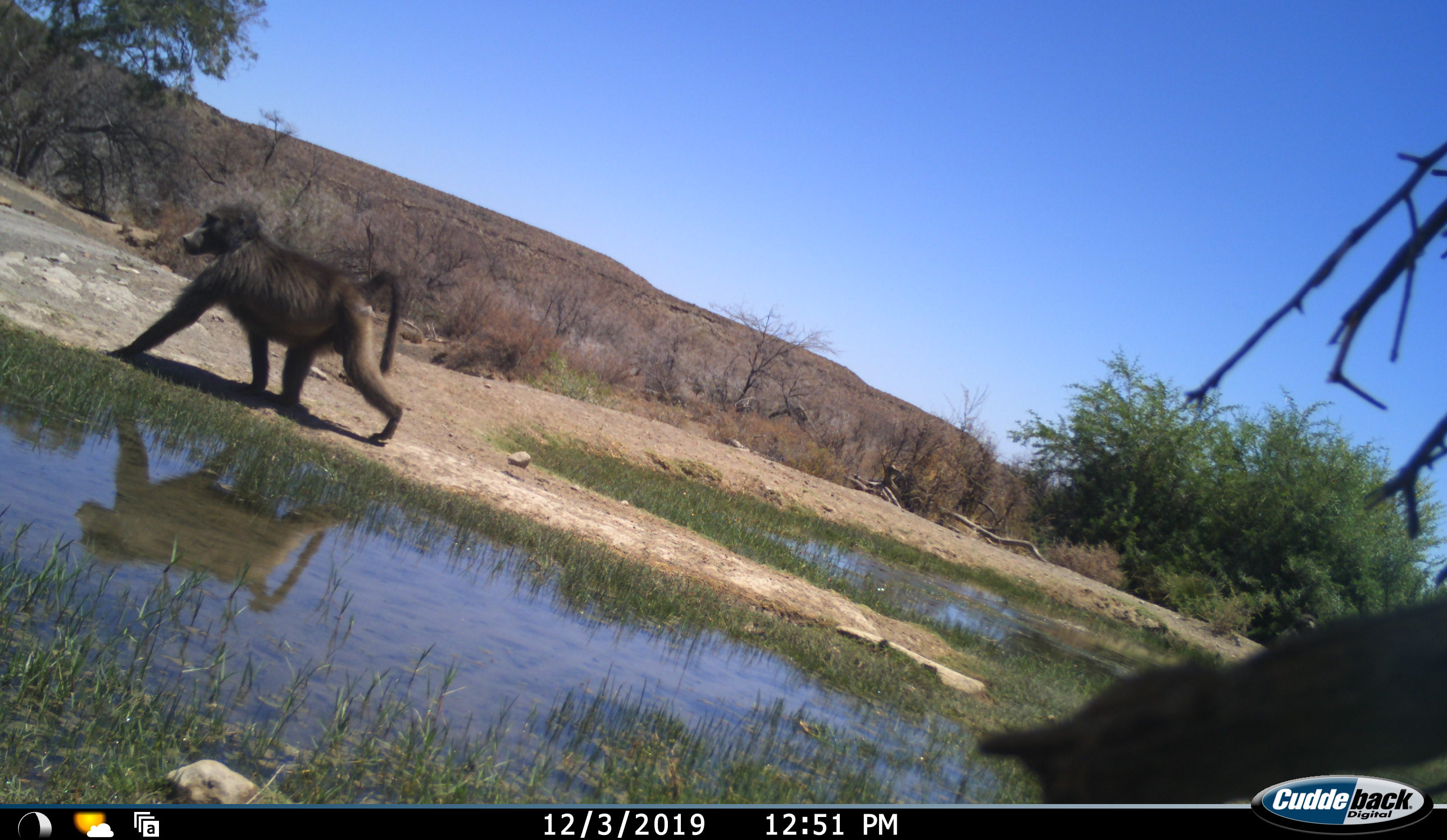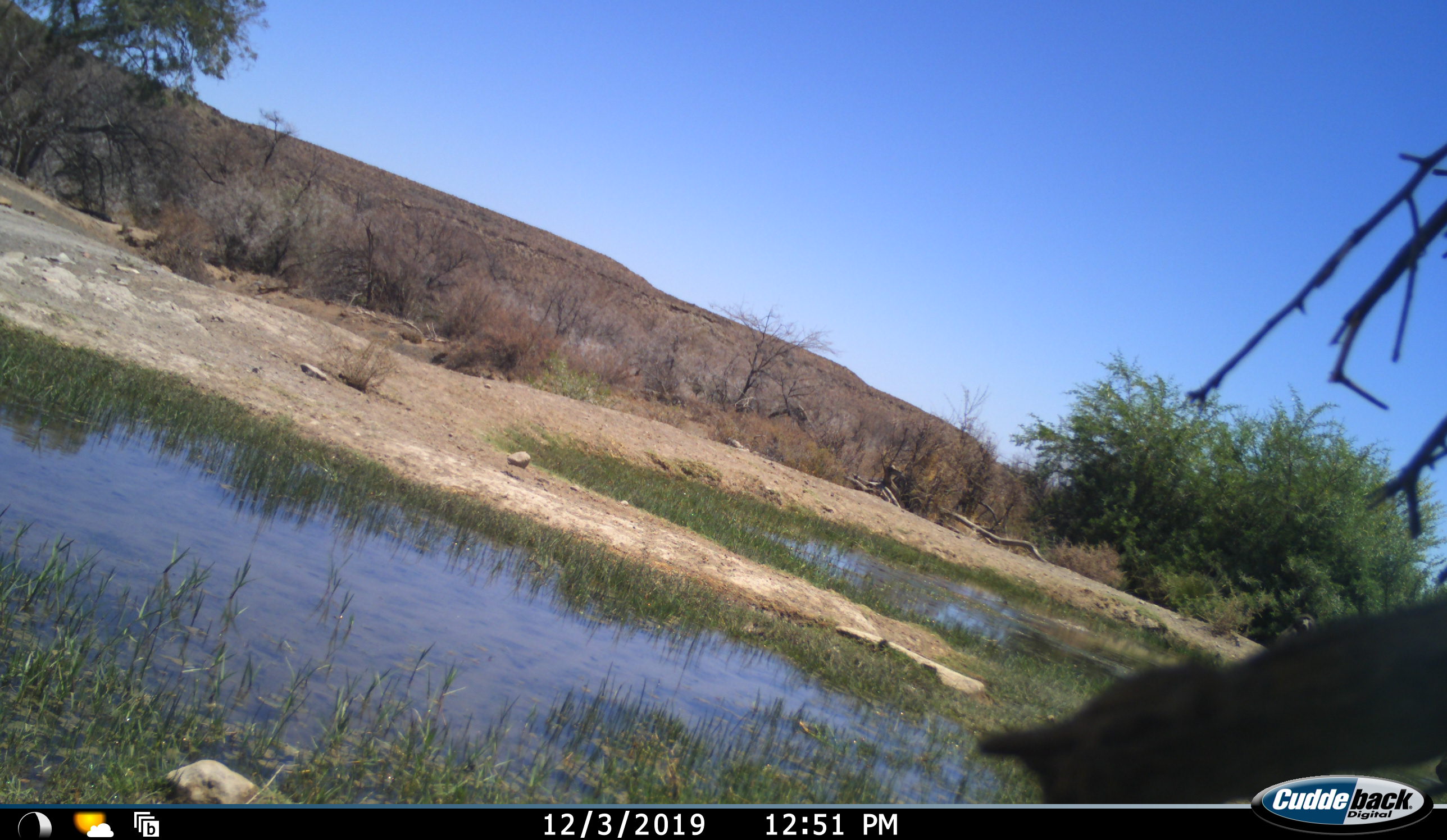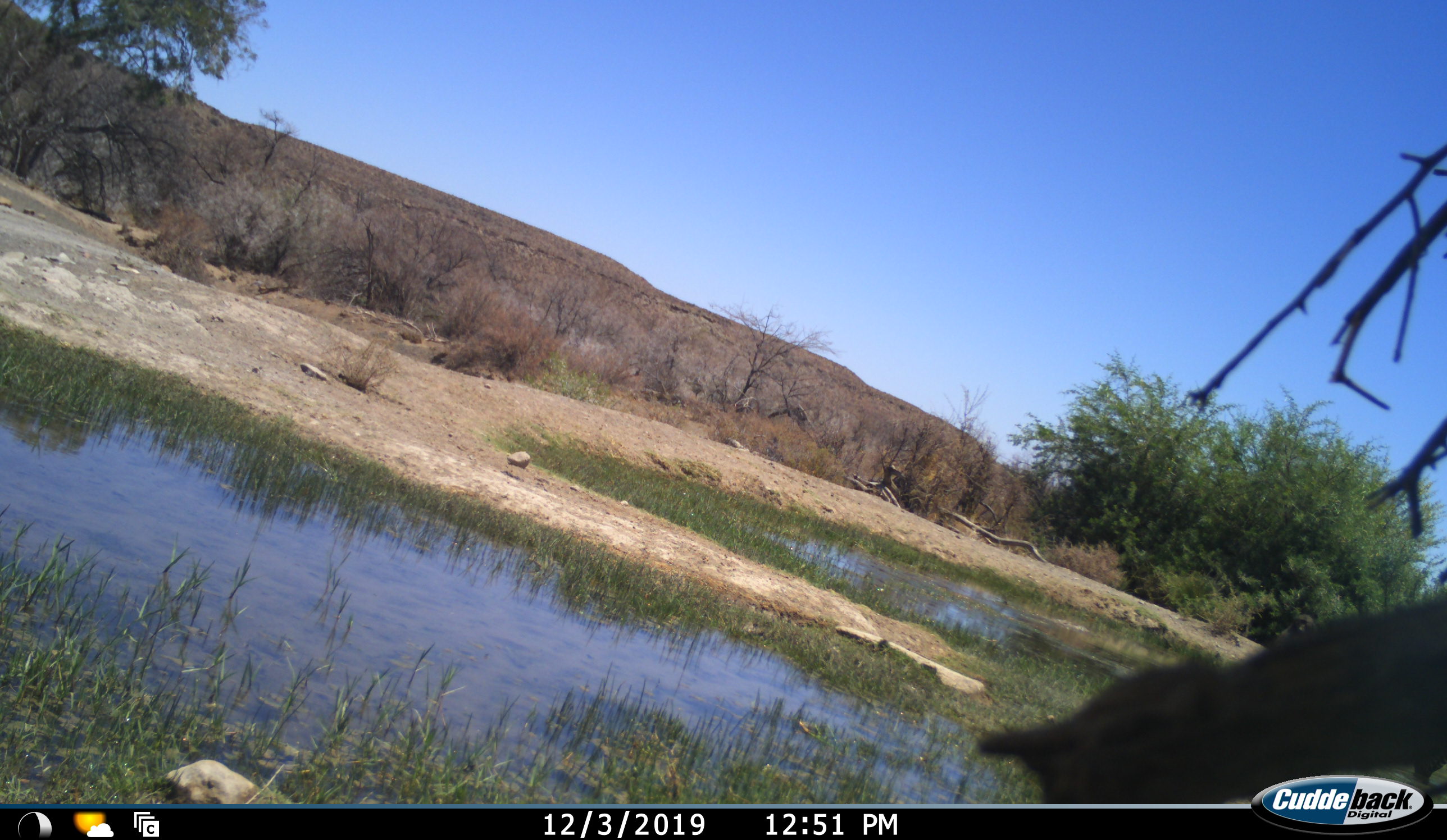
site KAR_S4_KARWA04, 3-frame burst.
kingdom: Animalia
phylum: Chordata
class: Mammalia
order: Primates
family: Cercopithecidae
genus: Papio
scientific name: Papio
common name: baboon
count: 1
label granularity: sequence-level